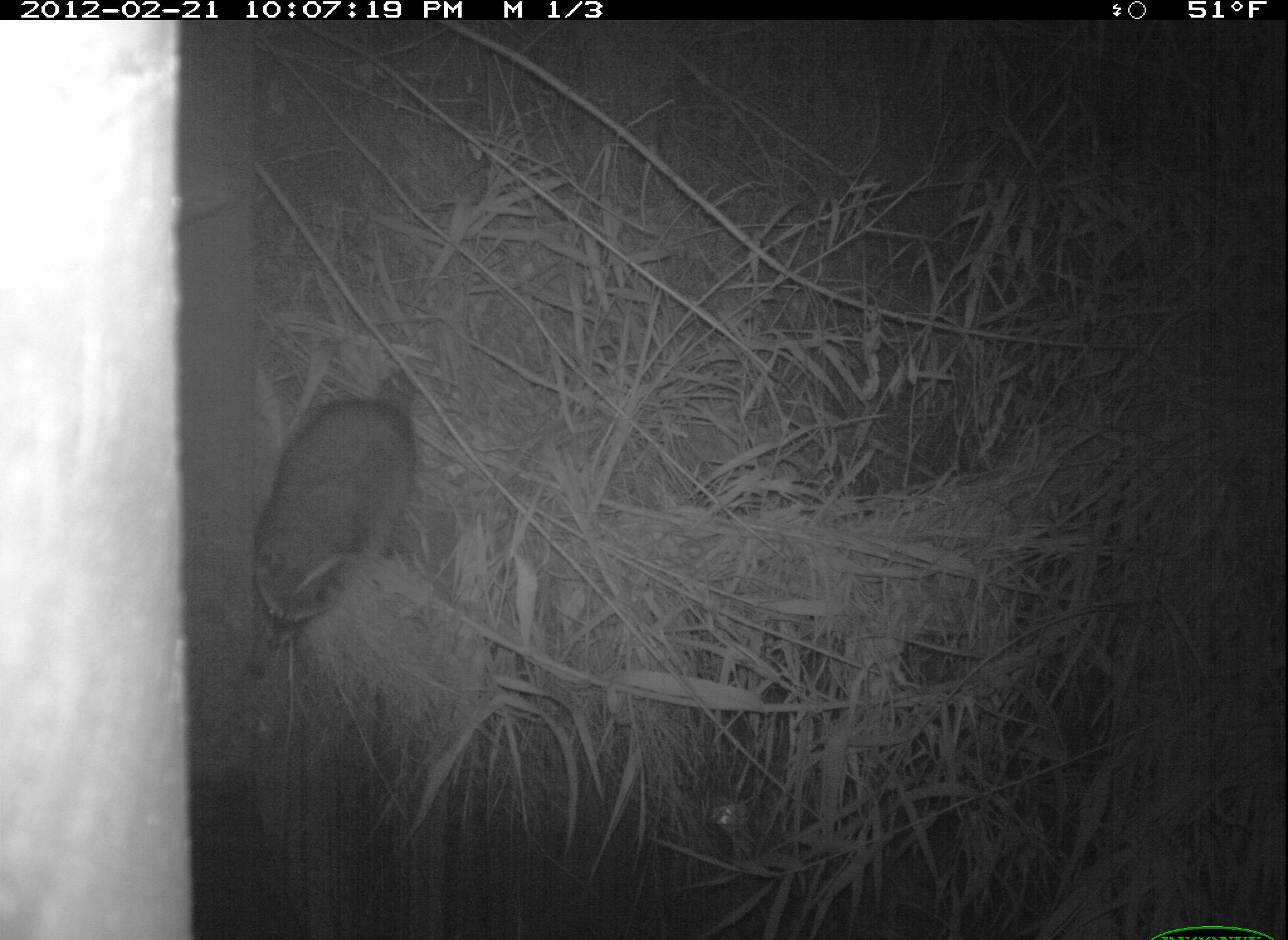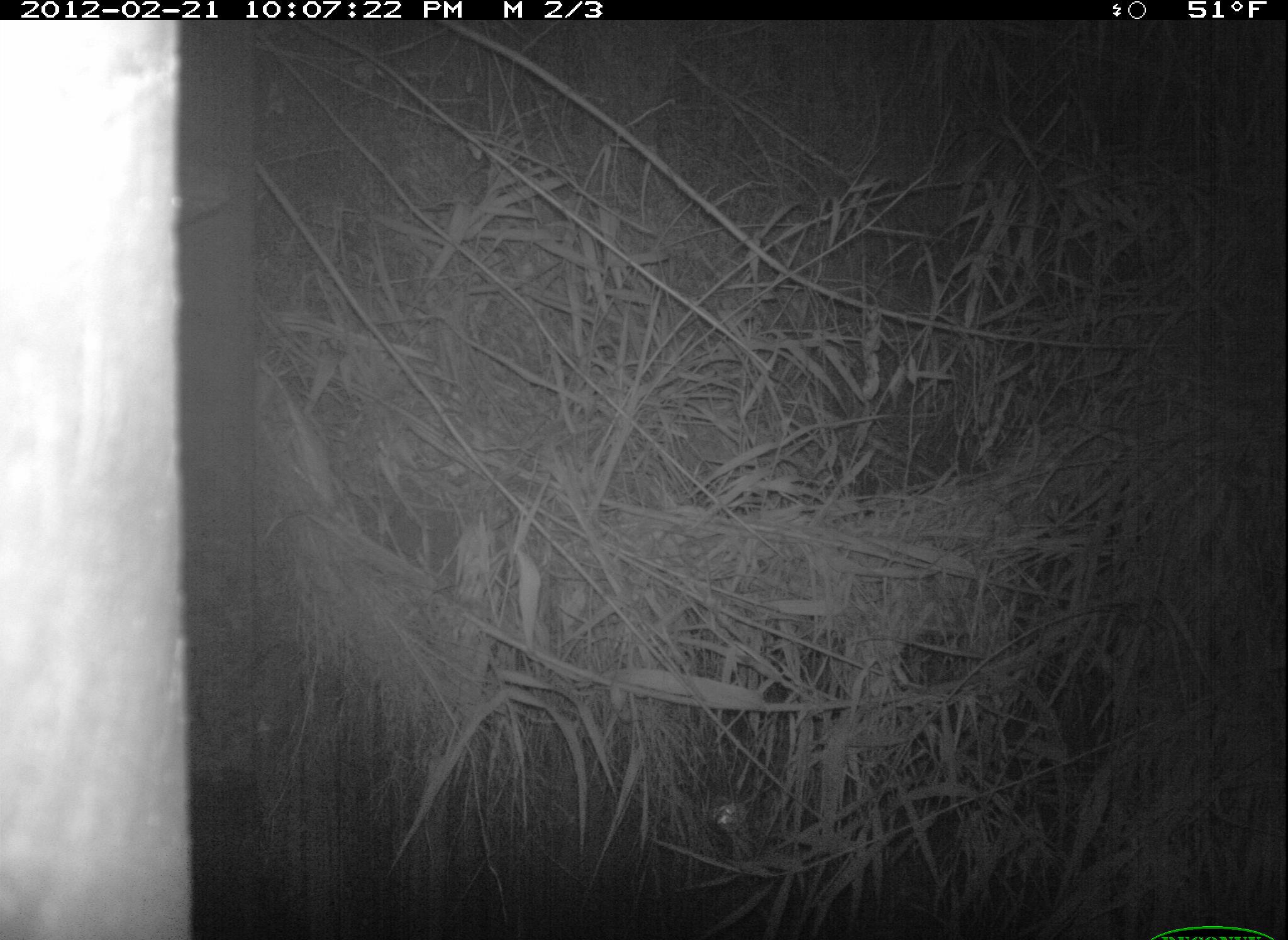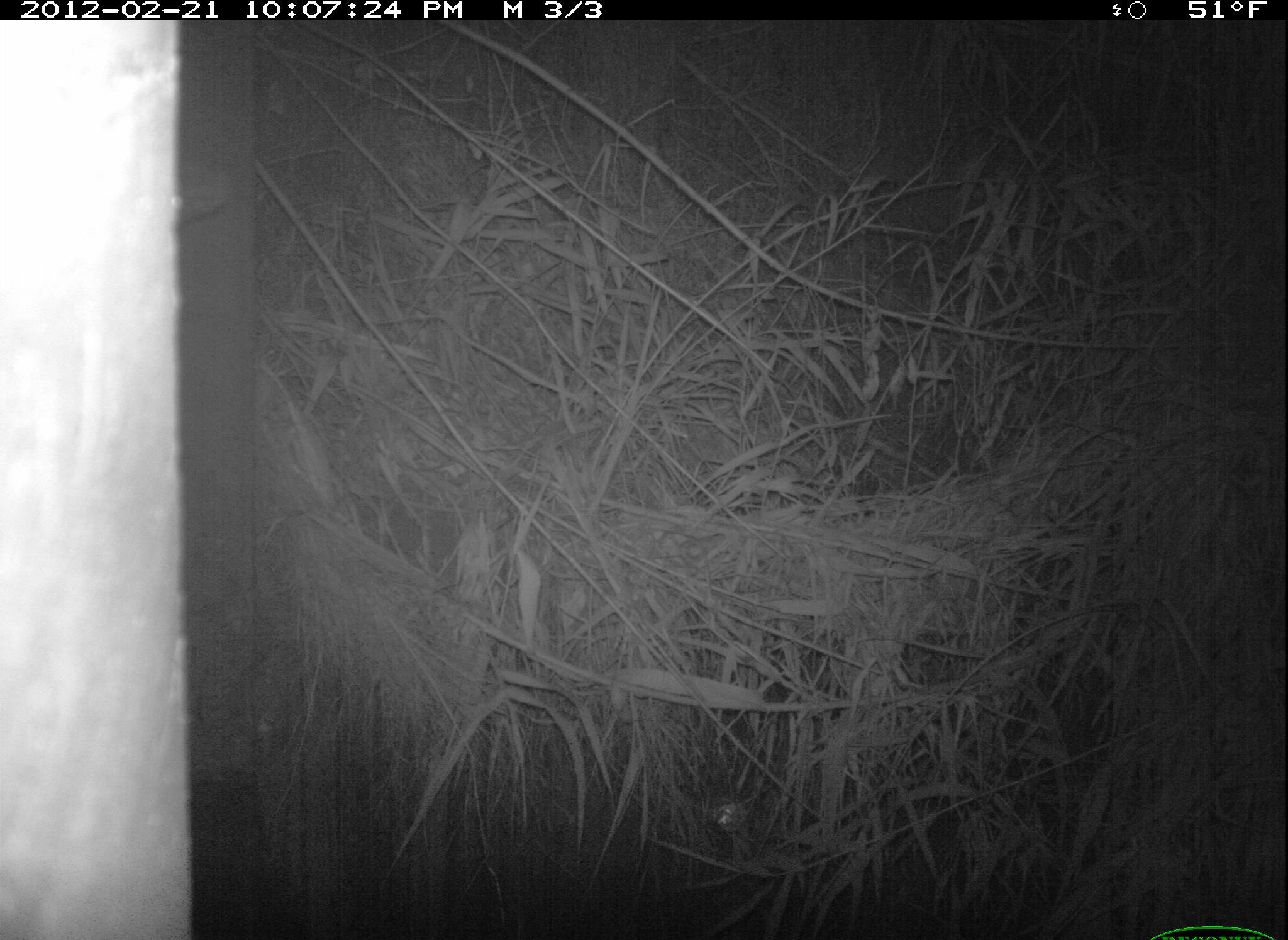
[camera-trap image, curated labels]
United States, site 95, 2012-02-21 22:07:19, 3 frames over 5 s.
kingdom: Animalia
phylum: Chordata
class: Mammalia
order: Carnivora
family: Procyonidae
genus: Procyon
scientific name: Procyon lotor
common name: raccoon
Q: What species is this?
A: Raccoon (Procyon lotor).